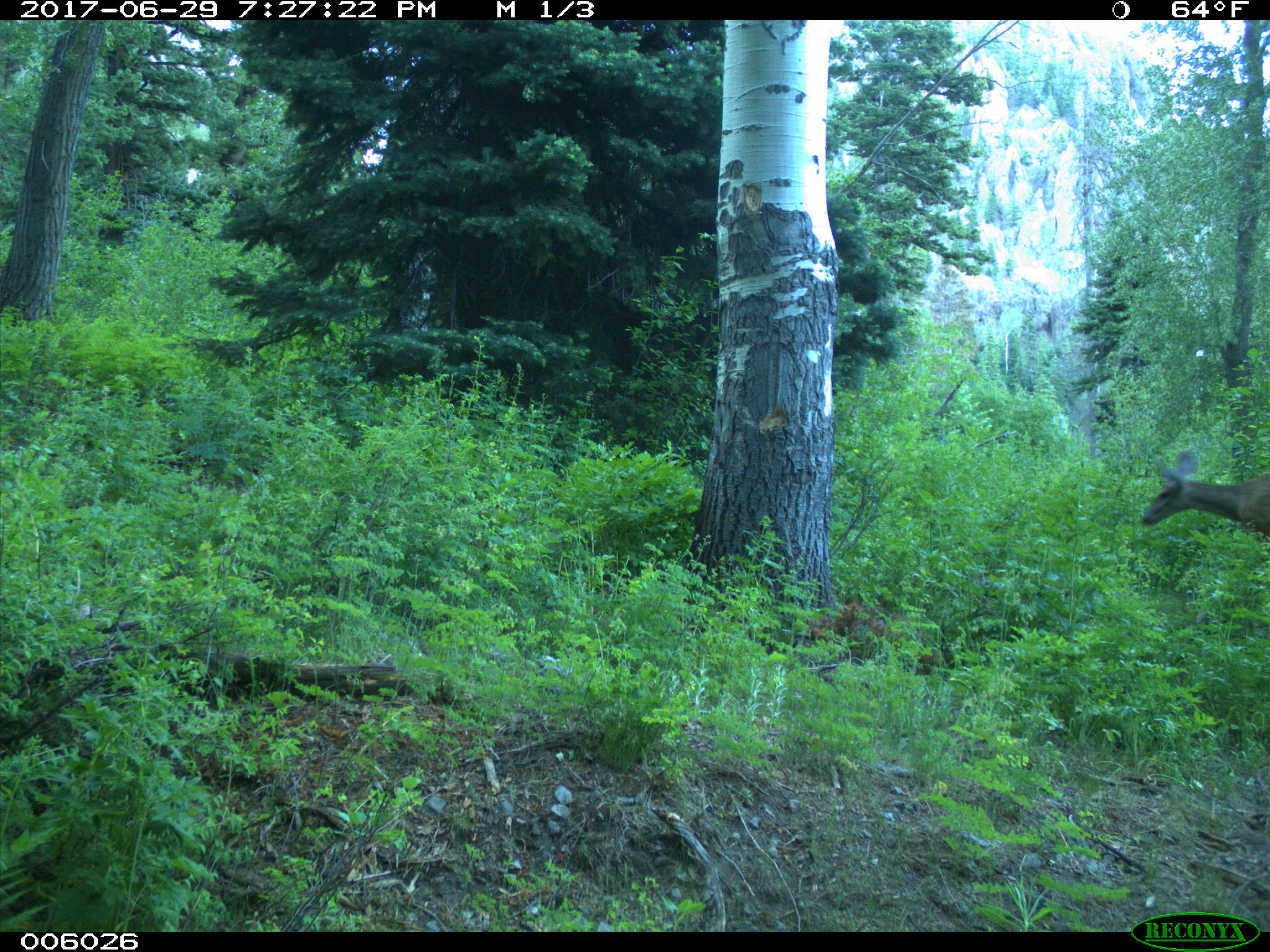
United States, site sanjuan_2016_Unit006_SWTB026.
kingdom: Animalia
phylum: Chordata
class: Mammalia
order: Artiodactyla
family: Cervidae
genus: Odocoileus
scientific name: Odocoileus hemionus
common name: mule deer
Odocoileus hemionus (mule deer).